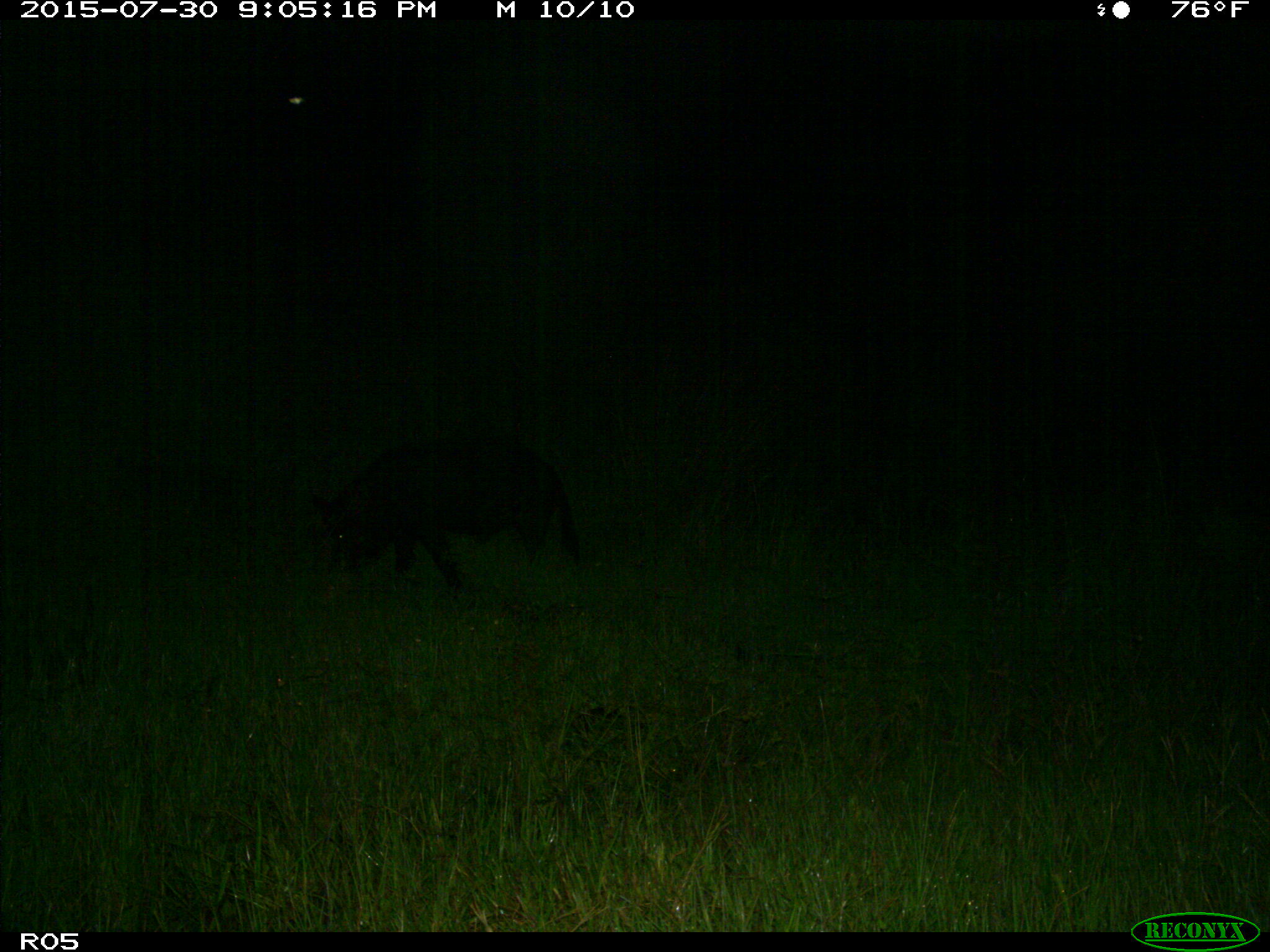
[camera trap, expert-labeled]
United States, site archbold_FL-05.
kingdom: Animalia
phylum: Chordata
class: Mammalia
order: Artiodactyla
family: Suidae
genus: Sus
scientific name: Sus scrofa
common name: wild boar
Sus scrofa (wild boar).